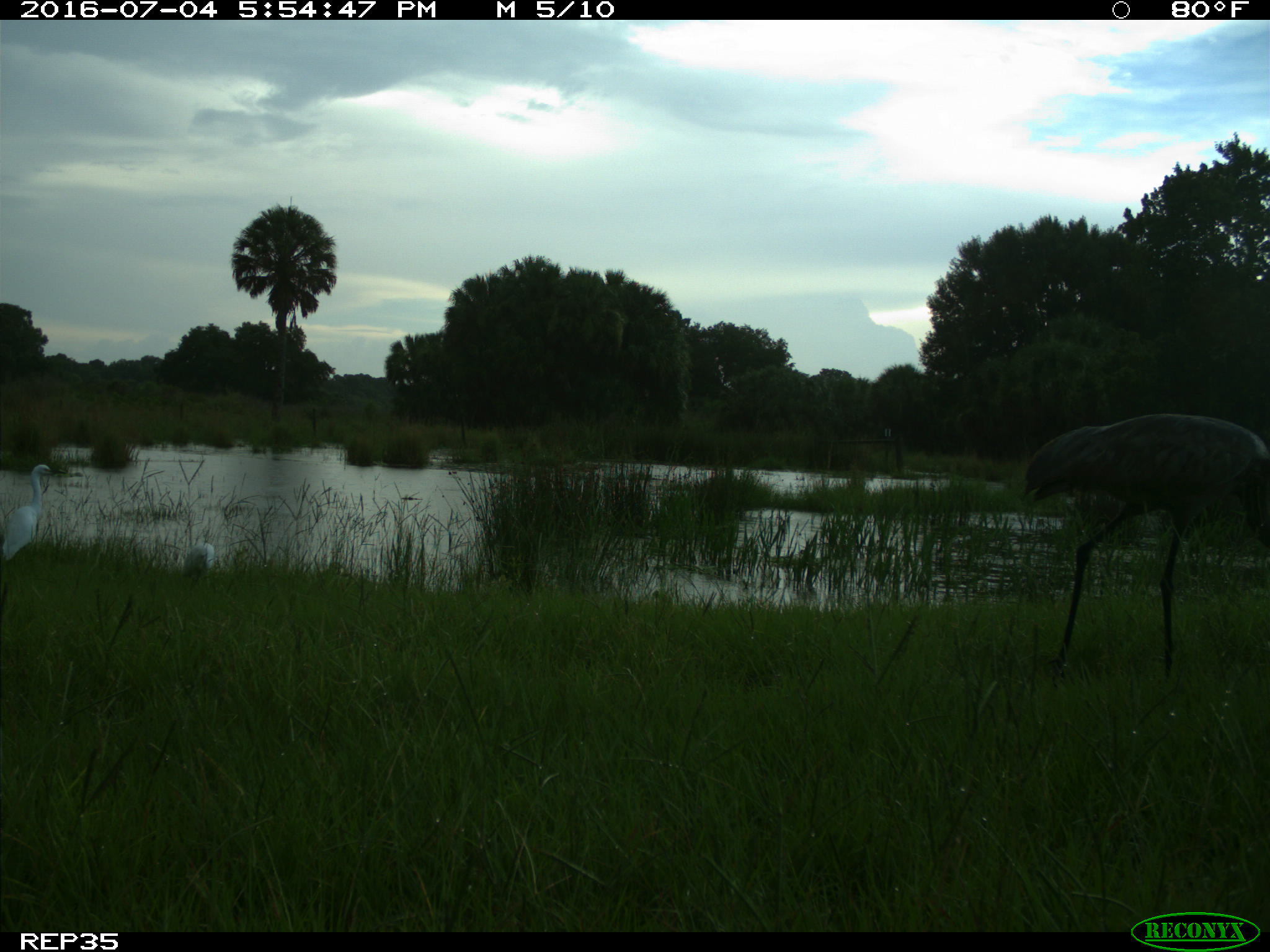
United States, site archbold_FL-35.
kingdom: Animalia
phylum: Chordata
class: Aves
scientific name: Aves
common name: birds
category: unidentified bird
Unidentified bird (birds) (Aves).